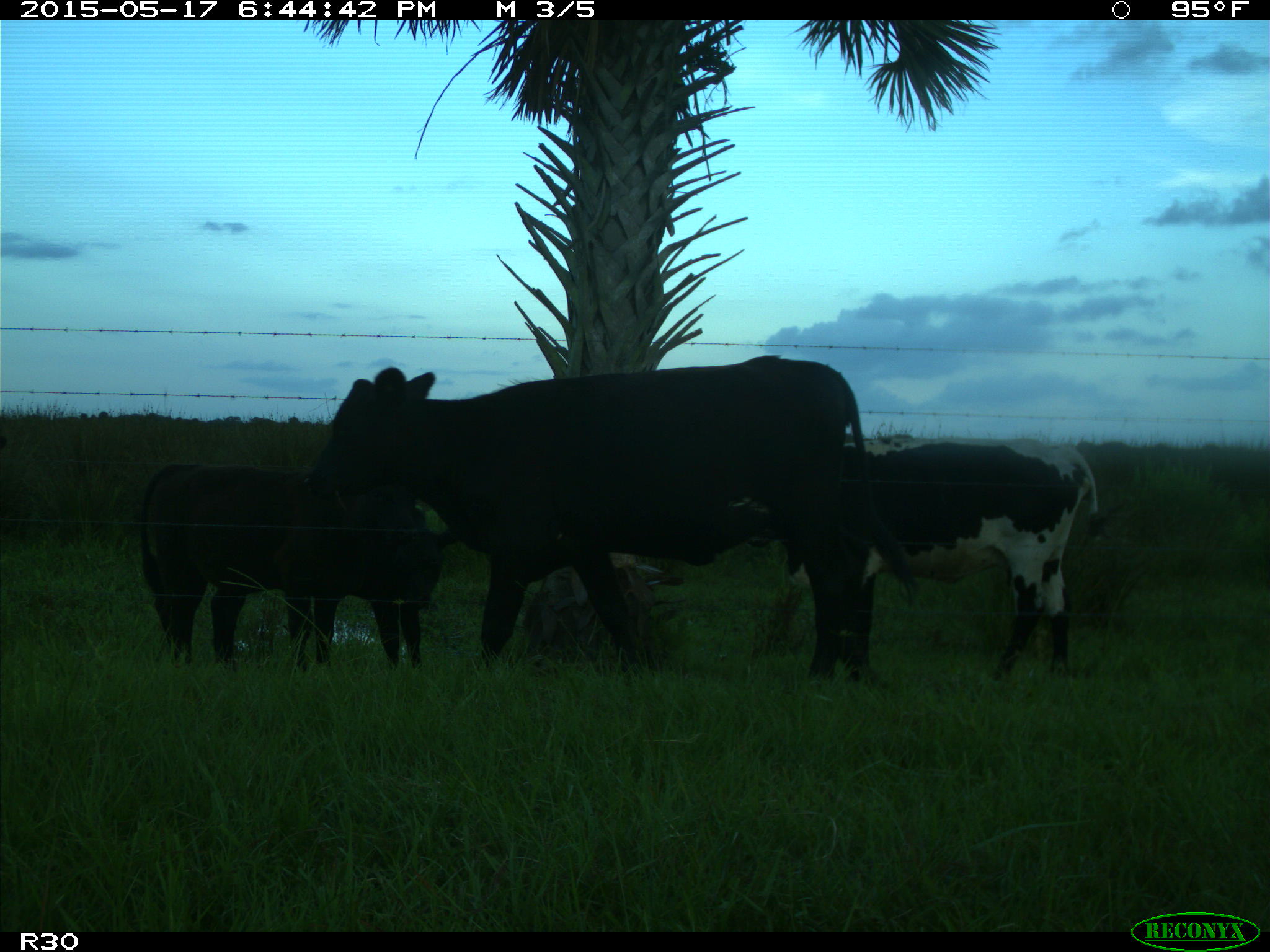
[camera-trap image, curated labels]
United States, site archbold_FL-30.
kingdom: Animalia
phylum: Chordata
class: Mammalia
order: Artiodactyla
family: Bovidae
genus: Bos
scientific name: Bos taurus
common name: domestic cow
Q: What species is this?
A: Bos taurus (domestic cow).